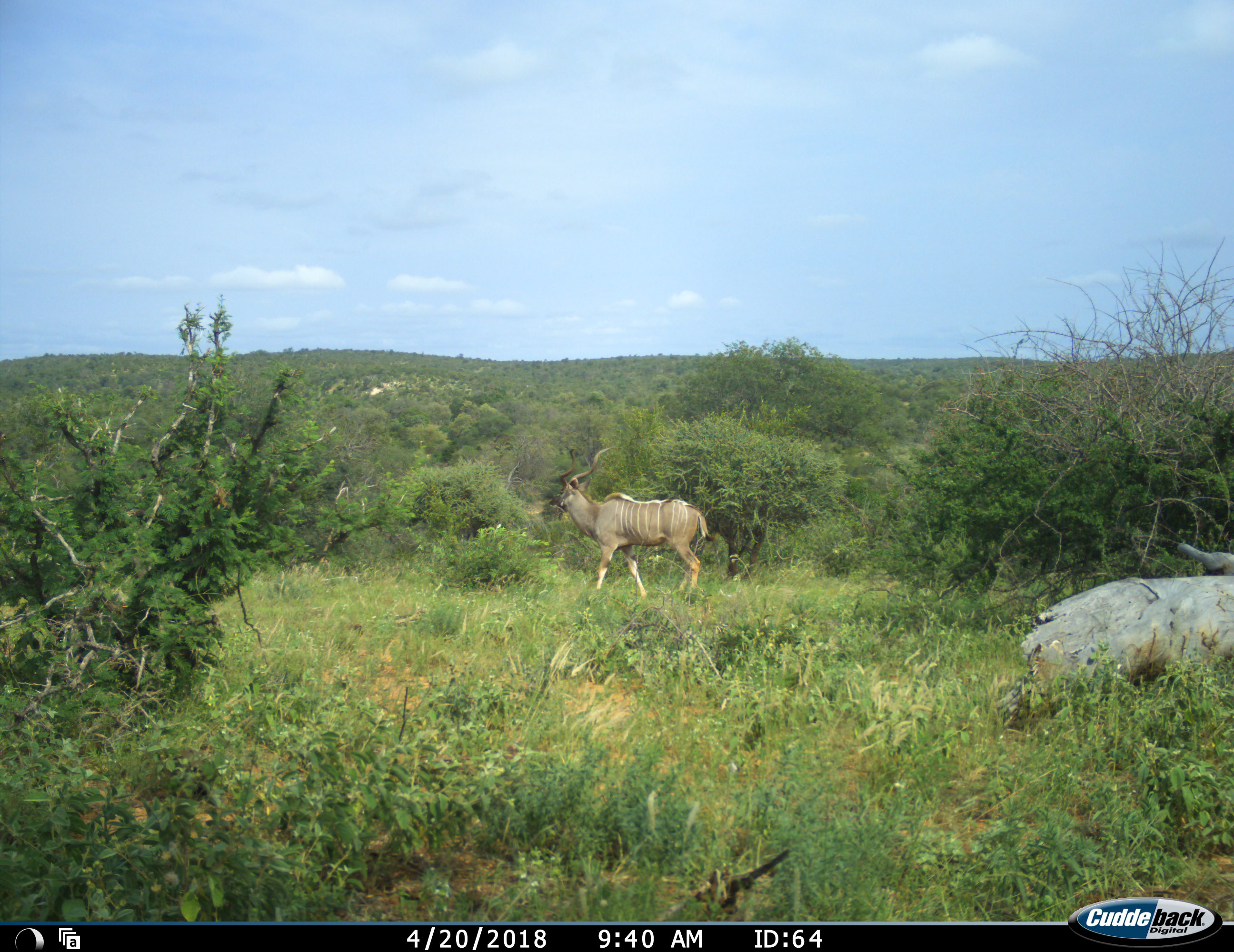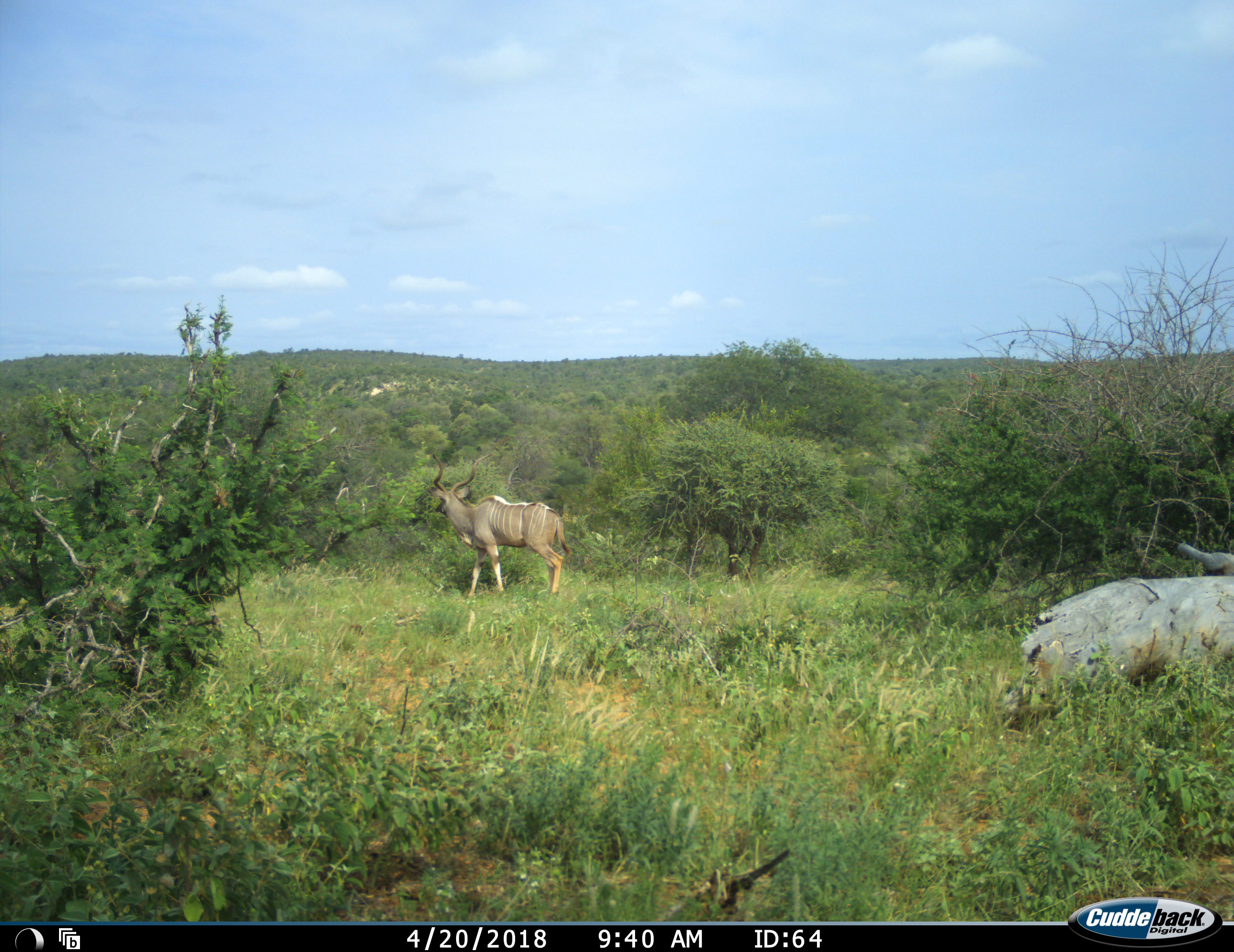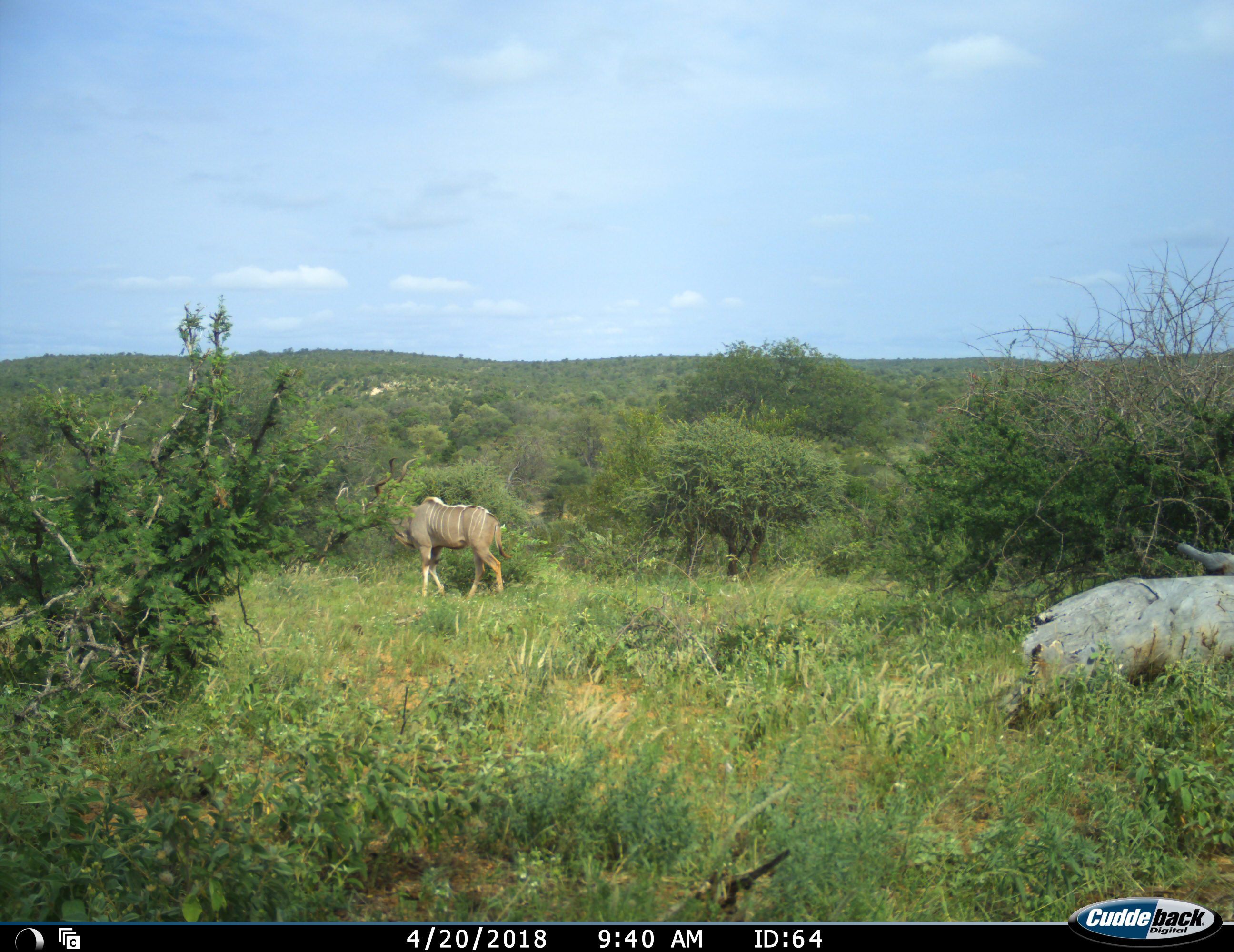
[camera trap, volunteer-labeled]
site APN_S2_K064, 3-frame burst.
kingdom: Animalia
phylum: Chordata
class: Mammalia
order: Artiodactyla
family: Bovidae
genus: Tragelaphus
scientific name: Tragelaphus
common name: kudu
Kudu (Tragelaphus), count 1. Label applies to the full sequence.